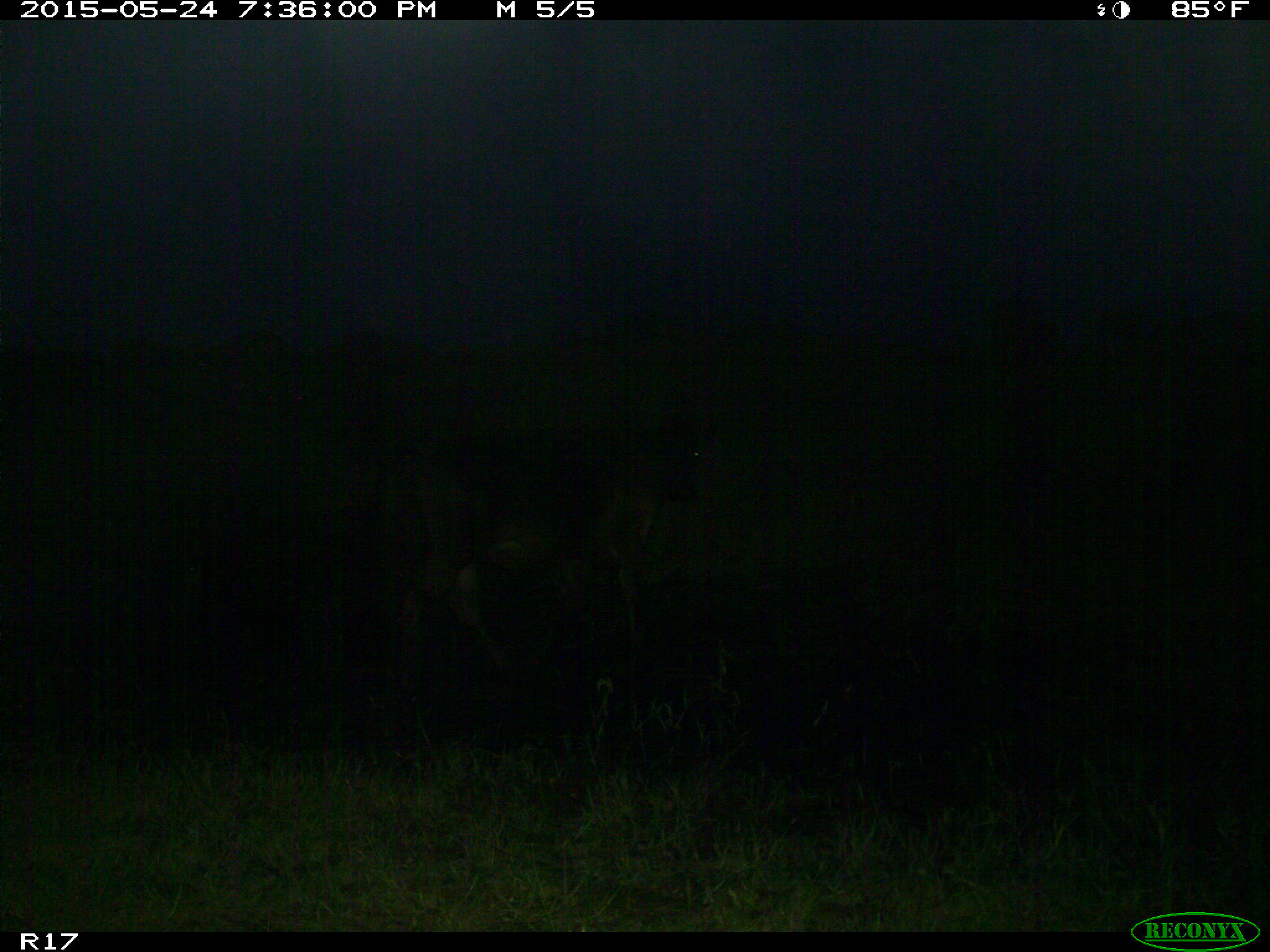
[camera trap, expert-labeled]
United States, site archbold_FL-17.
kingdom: Animalia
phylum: Chordata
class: Mammalia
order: Artiodactyla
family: Bovidae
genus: Bos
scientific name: Bos taurus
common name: domestic cow